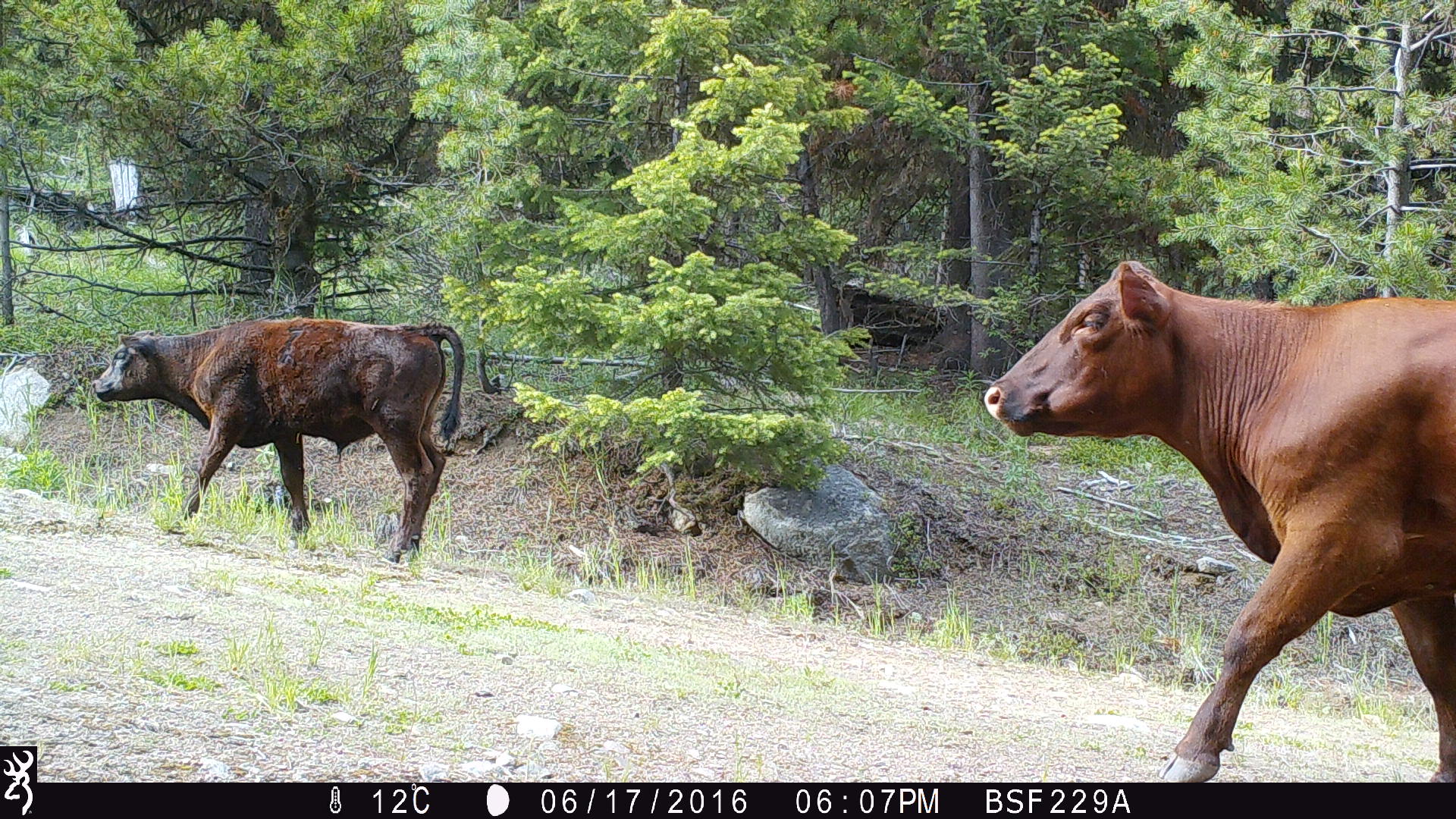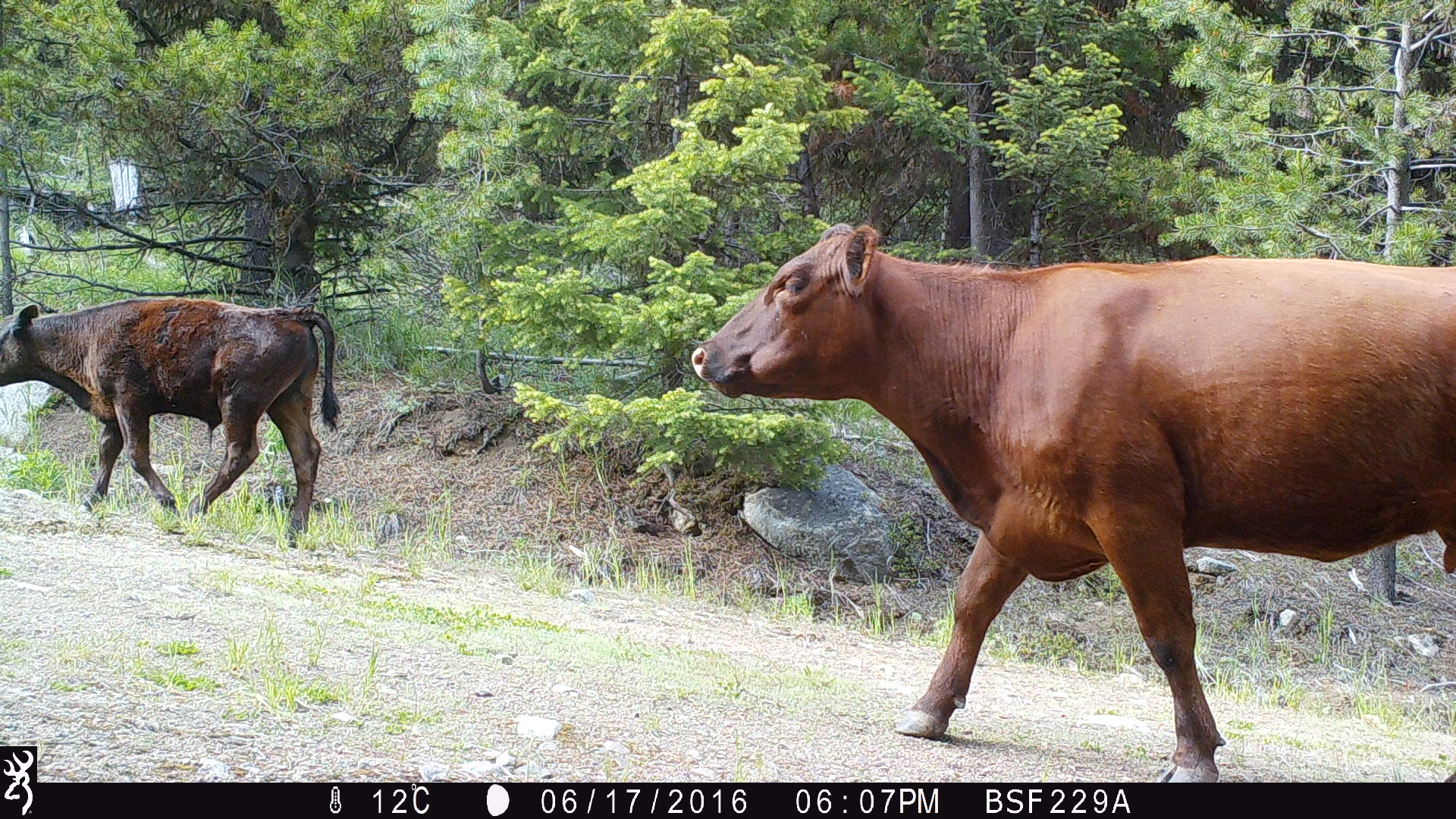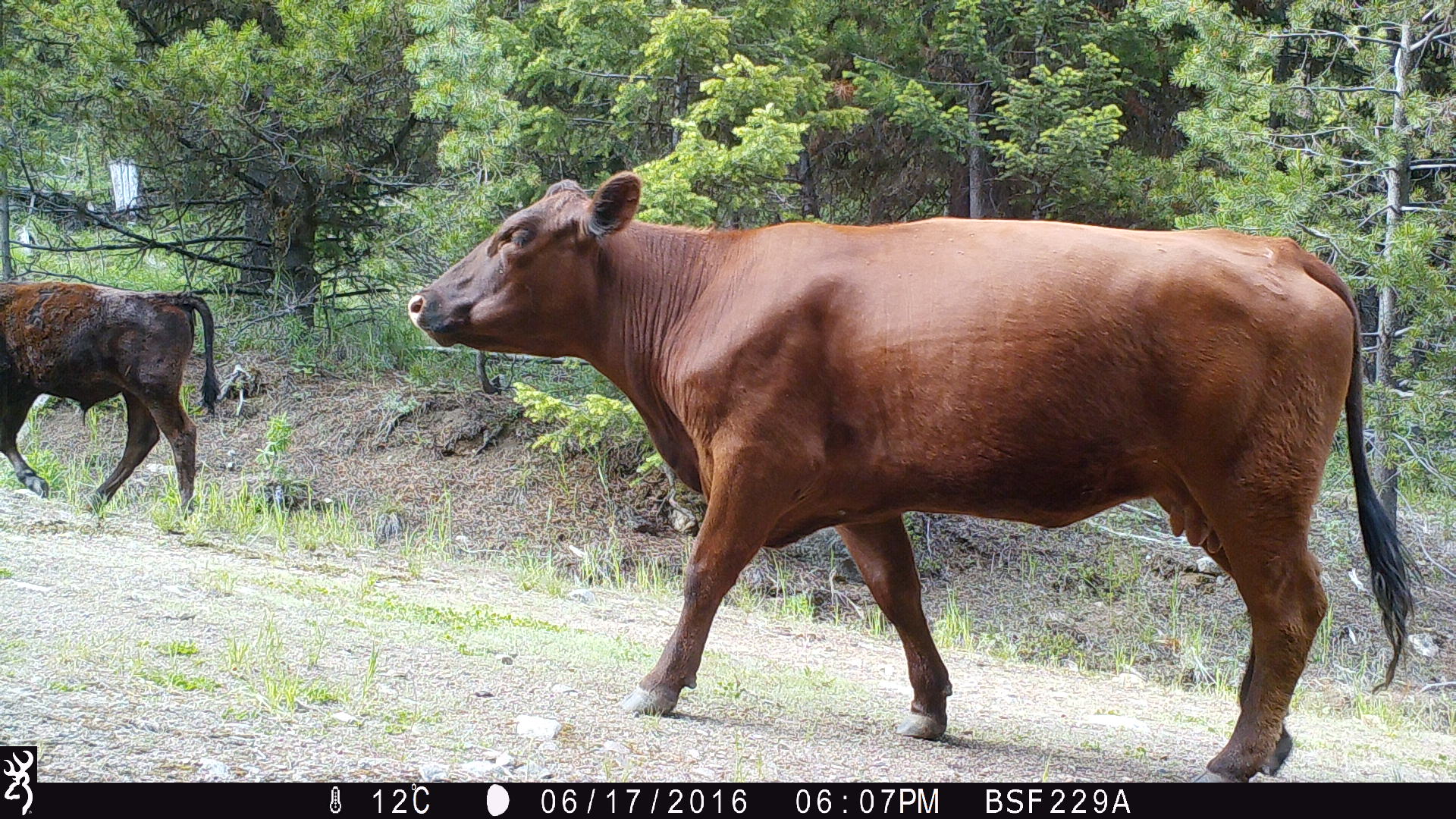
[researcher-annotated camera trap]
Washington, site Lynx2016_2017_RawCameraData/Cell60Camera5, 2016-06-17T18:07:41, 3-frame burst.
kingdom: Animalia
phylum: Chordata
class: Mammalia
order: Artiodactyla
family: Bovidae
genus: Bos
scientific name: Bos taurus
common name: domestic cattle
Domestic cattle (Bos taurus). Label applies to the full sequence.